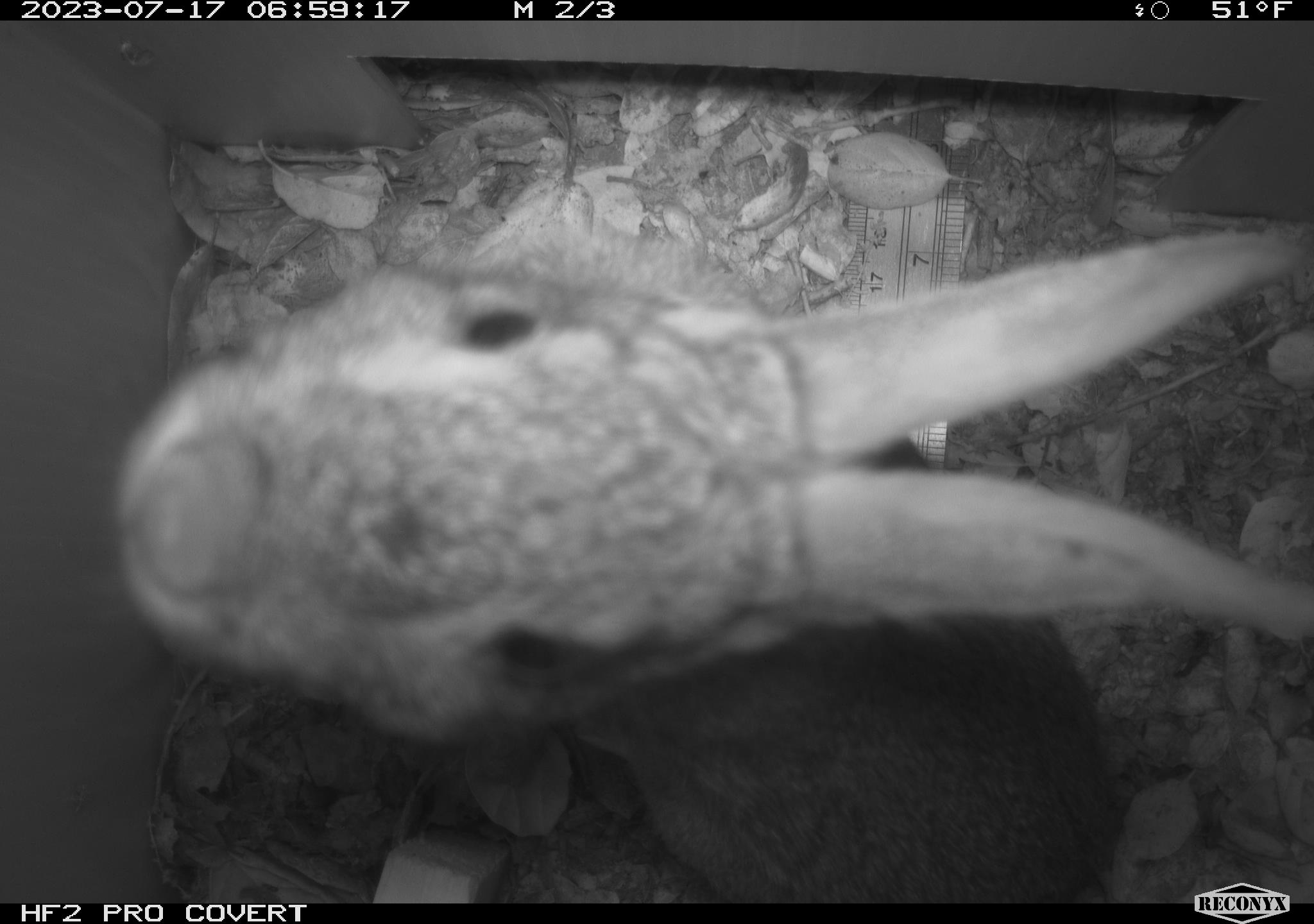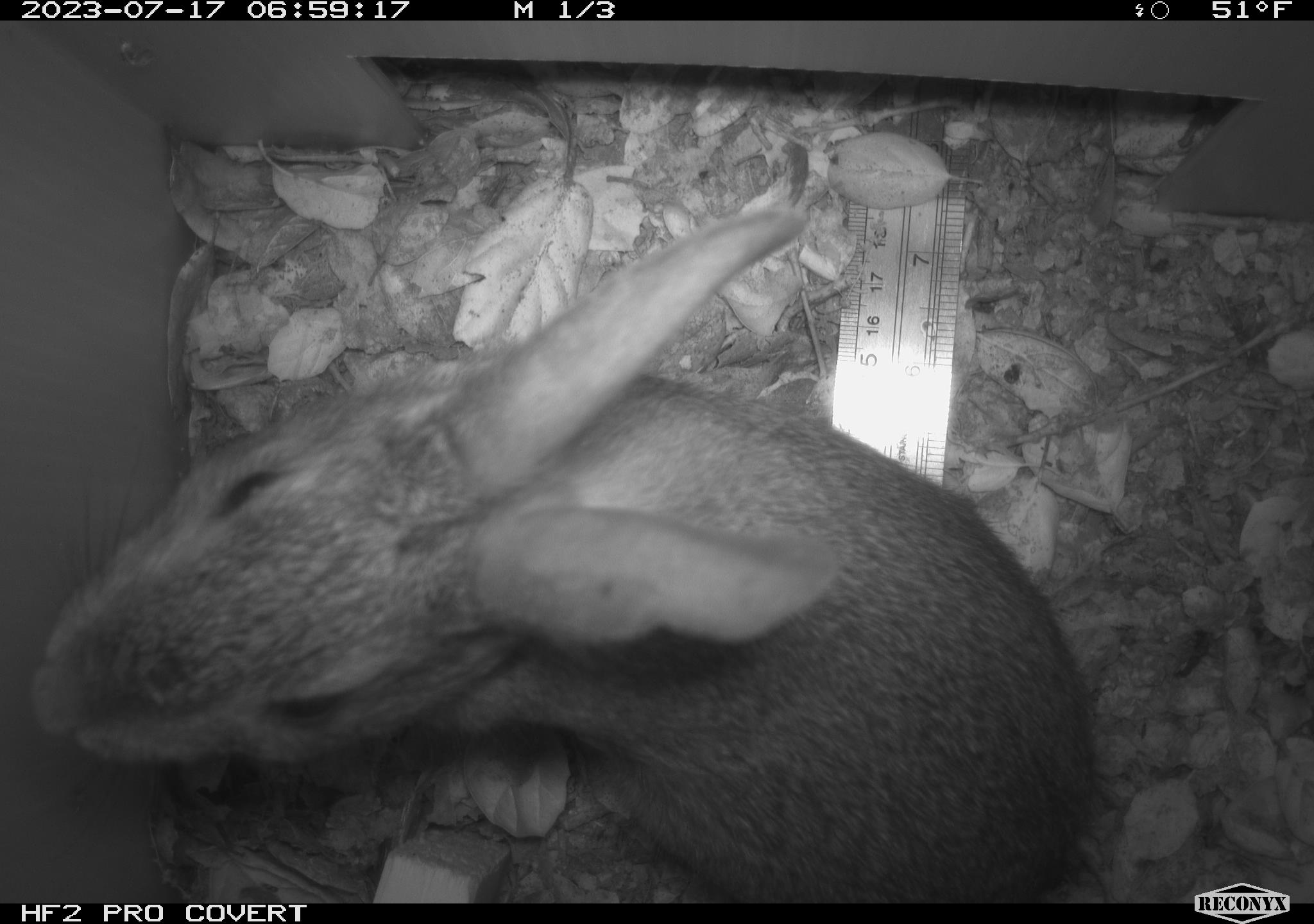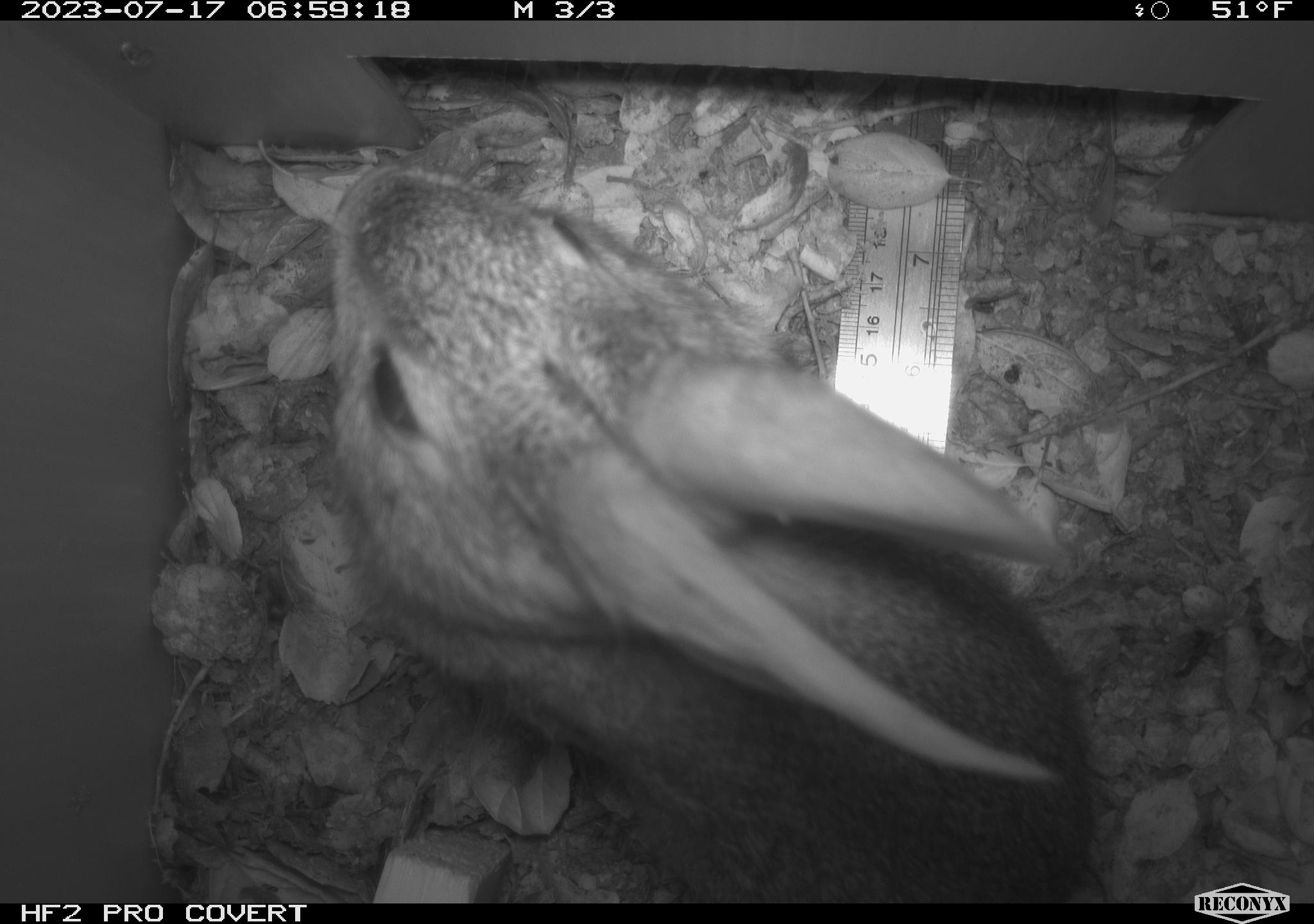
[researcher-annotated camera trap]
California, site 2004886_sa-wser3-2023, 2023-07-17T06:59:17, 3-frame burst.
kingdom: Animalia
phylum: Chordata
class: Mammalia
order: Lagomorpha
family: Leporidae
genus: Sylvilagus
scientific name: Sylvilagus bachmani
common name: brush rabbit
Brush rabbit (Sylvilagus bachmani).